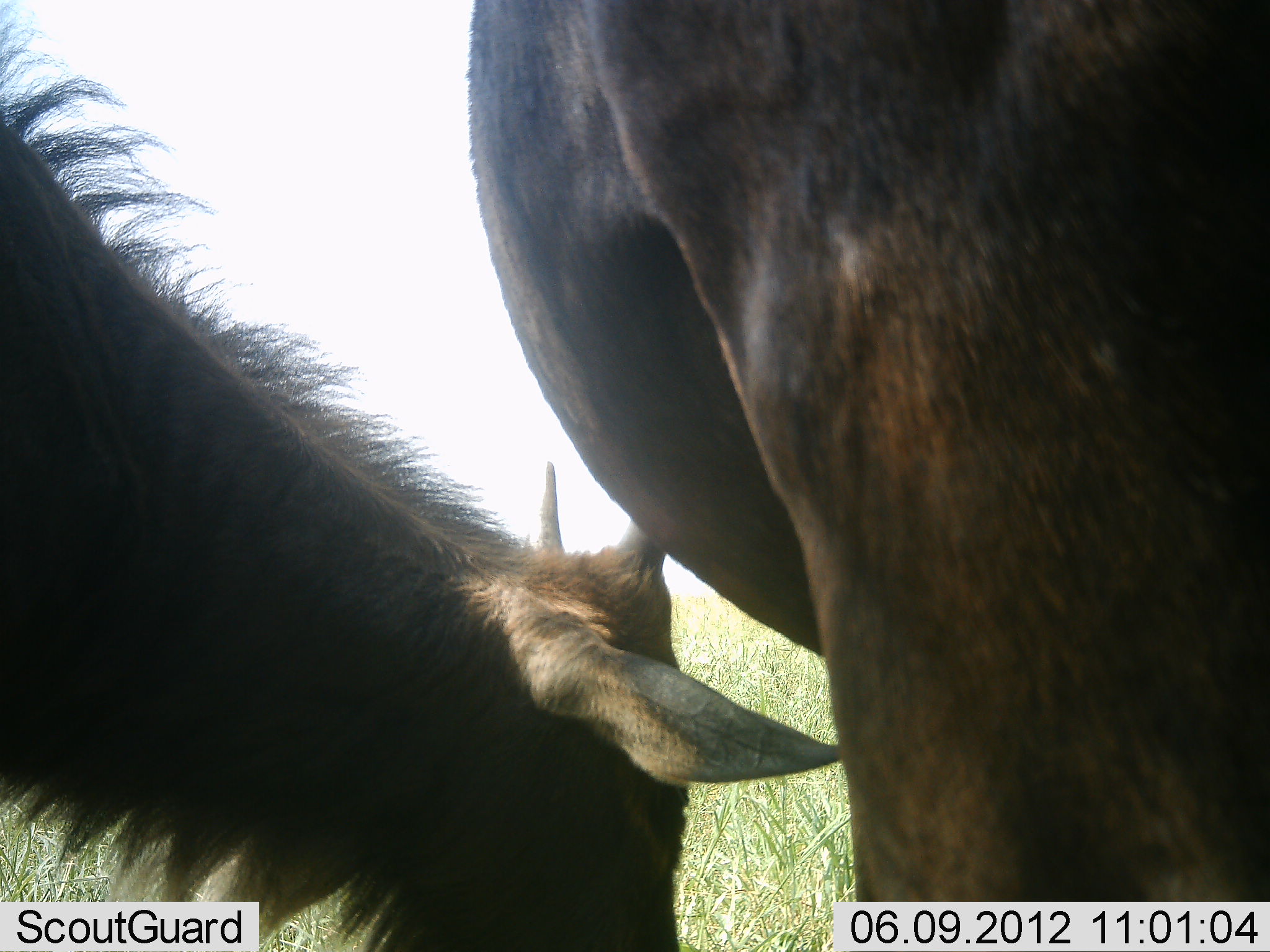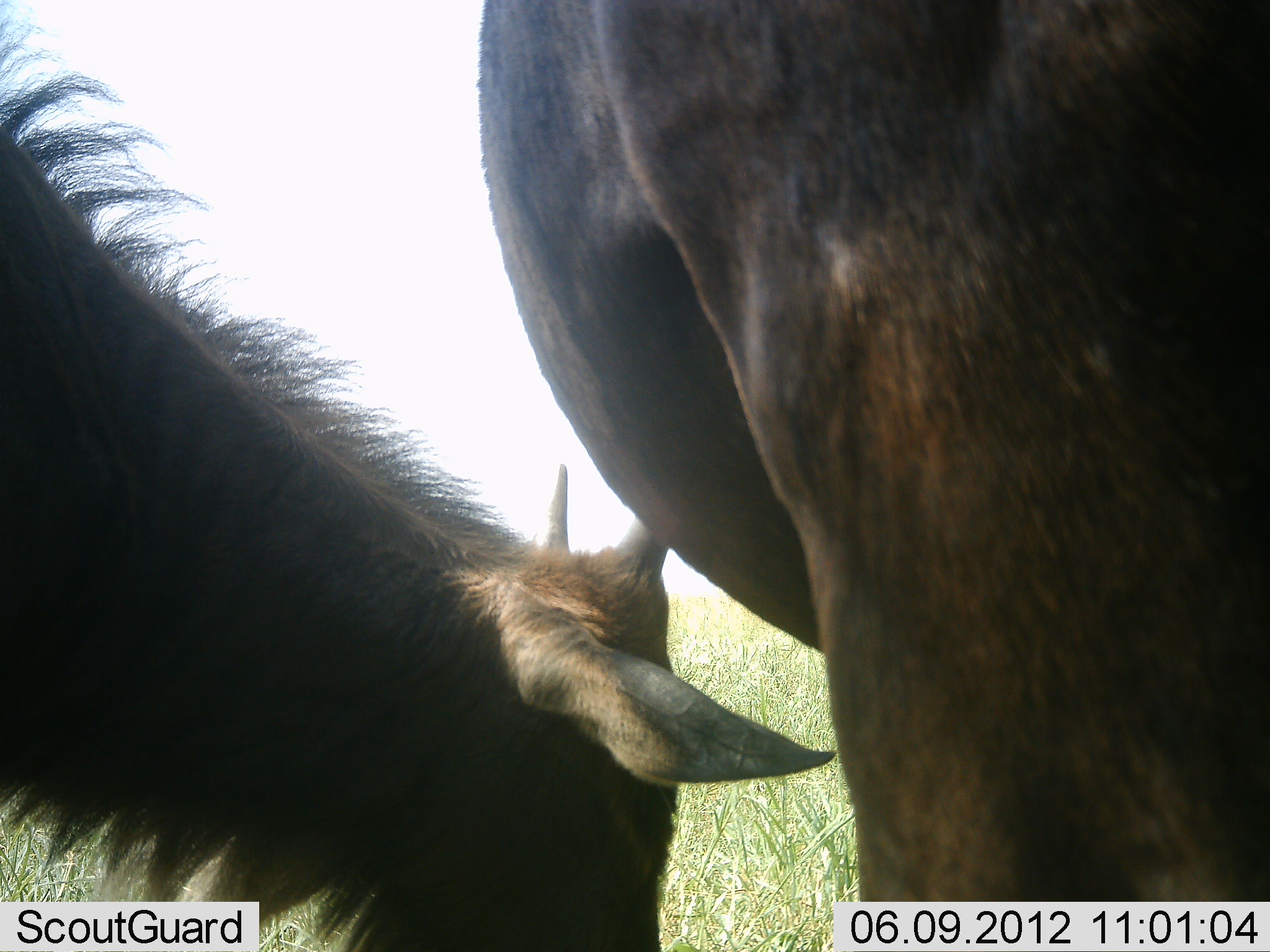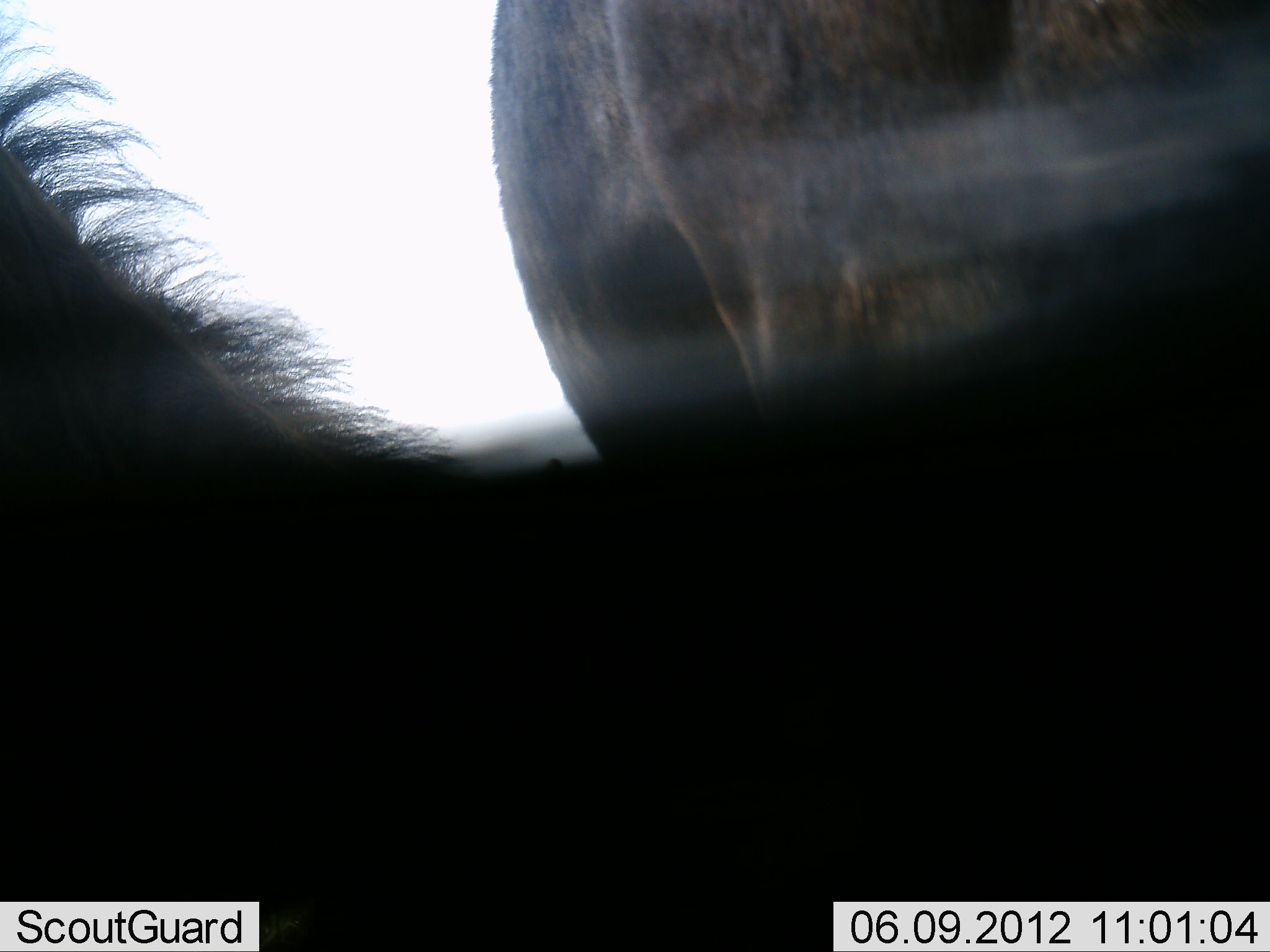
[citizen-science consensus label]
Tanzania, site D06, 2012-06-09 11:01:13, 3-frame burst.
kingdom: Animalia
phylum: Chordata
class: Mammalia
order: Artiodactyla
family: Bovidae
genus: Connochaetes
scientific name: Connochaetes taurinus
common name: blue wildebeest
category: wildebeest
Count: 2.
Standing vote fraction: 100%.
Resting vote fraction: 0%.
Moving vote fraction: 0%.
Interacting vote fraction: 0%.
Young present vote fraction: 40%.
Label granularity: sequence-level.